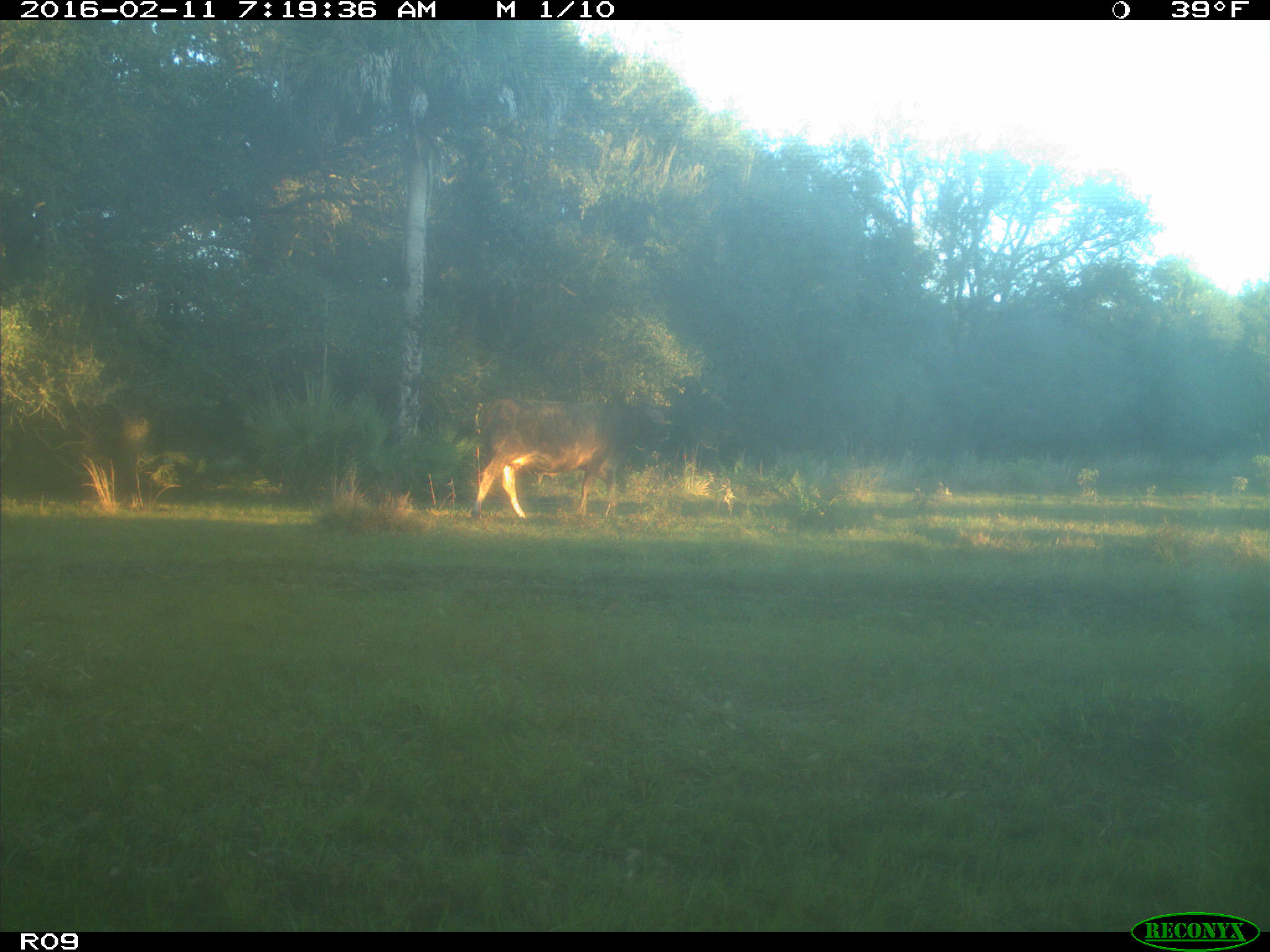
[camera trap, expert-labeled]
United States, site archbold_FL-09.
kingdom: Animalia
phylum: Chordata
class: Mammalia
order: Artiodactyla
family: Bovidae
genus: Bos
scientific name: Bos taurus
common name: domestic cow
Bos taurus (domestic cow).